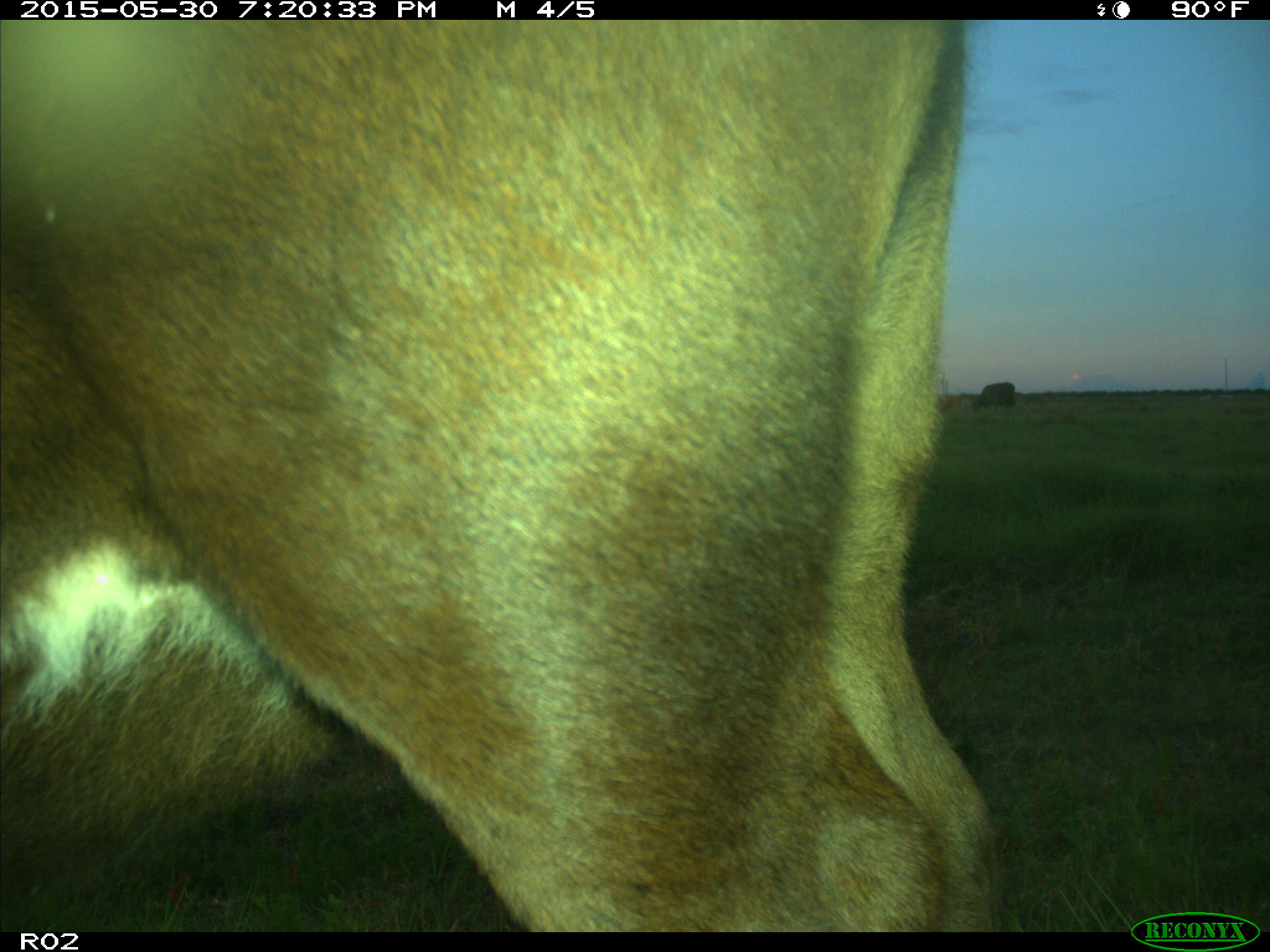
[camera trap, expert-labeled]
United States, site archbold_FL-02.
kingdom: Animalia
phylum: Chordata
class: Mammalia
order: Artiodactyla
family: Bovidae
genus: Bos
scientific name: Bos taurus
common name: domestic cow